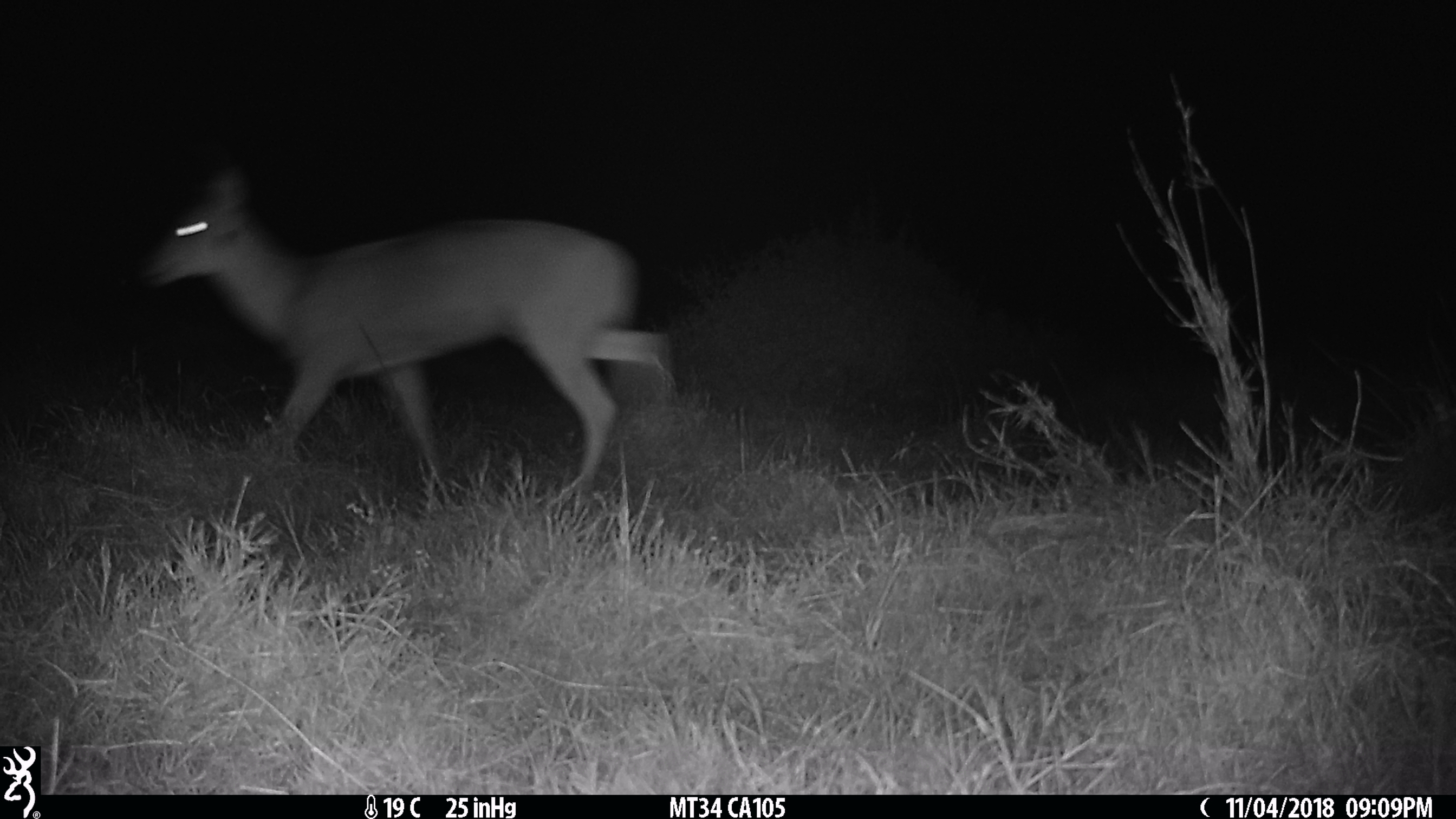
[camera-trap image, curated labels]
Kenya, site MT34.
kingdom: Animalia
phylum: Chordata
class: Mammalia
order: Artiodactyla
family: Bovidae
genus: Ourebia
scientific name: Ourebia ourebi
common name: oribi